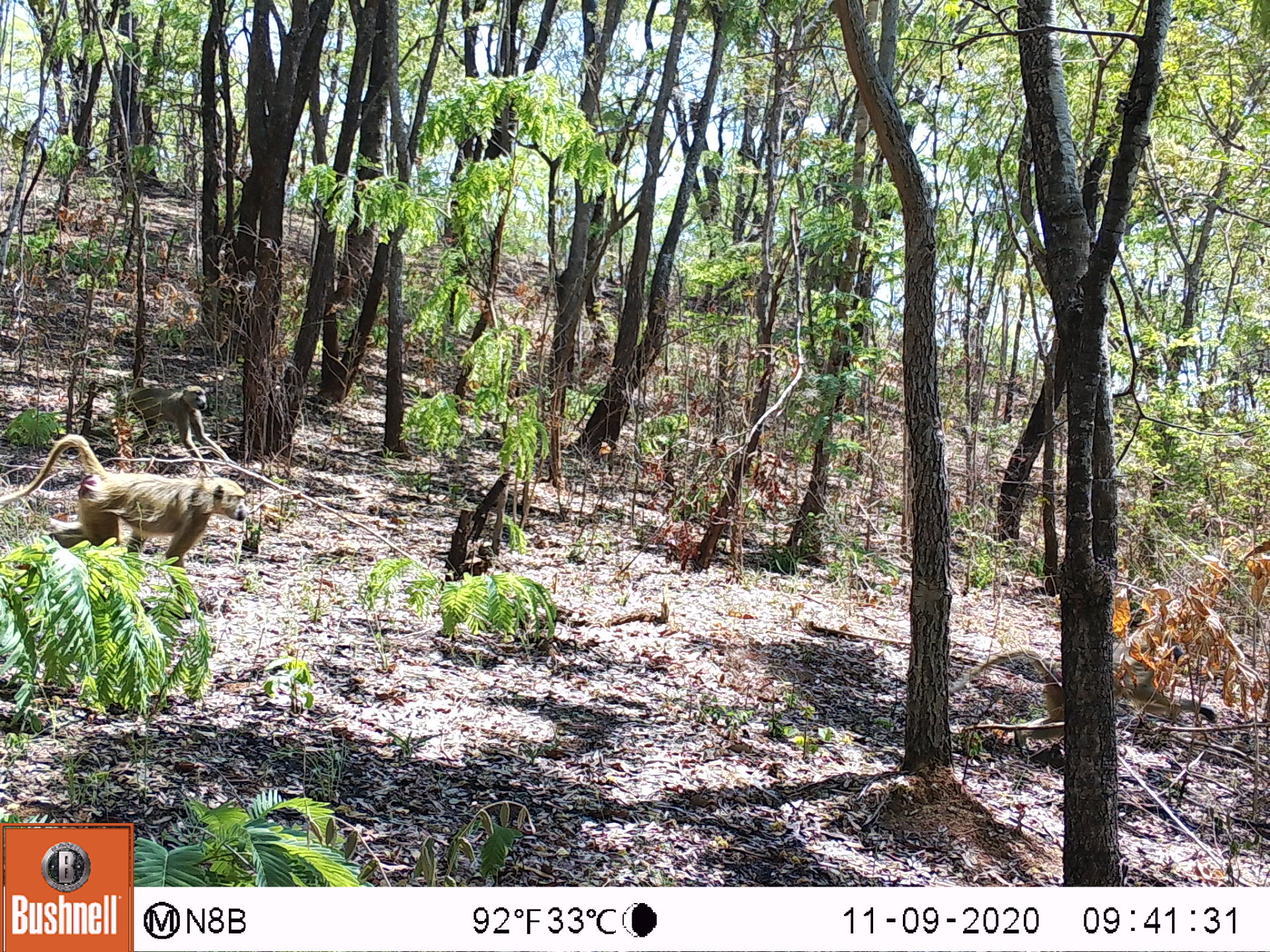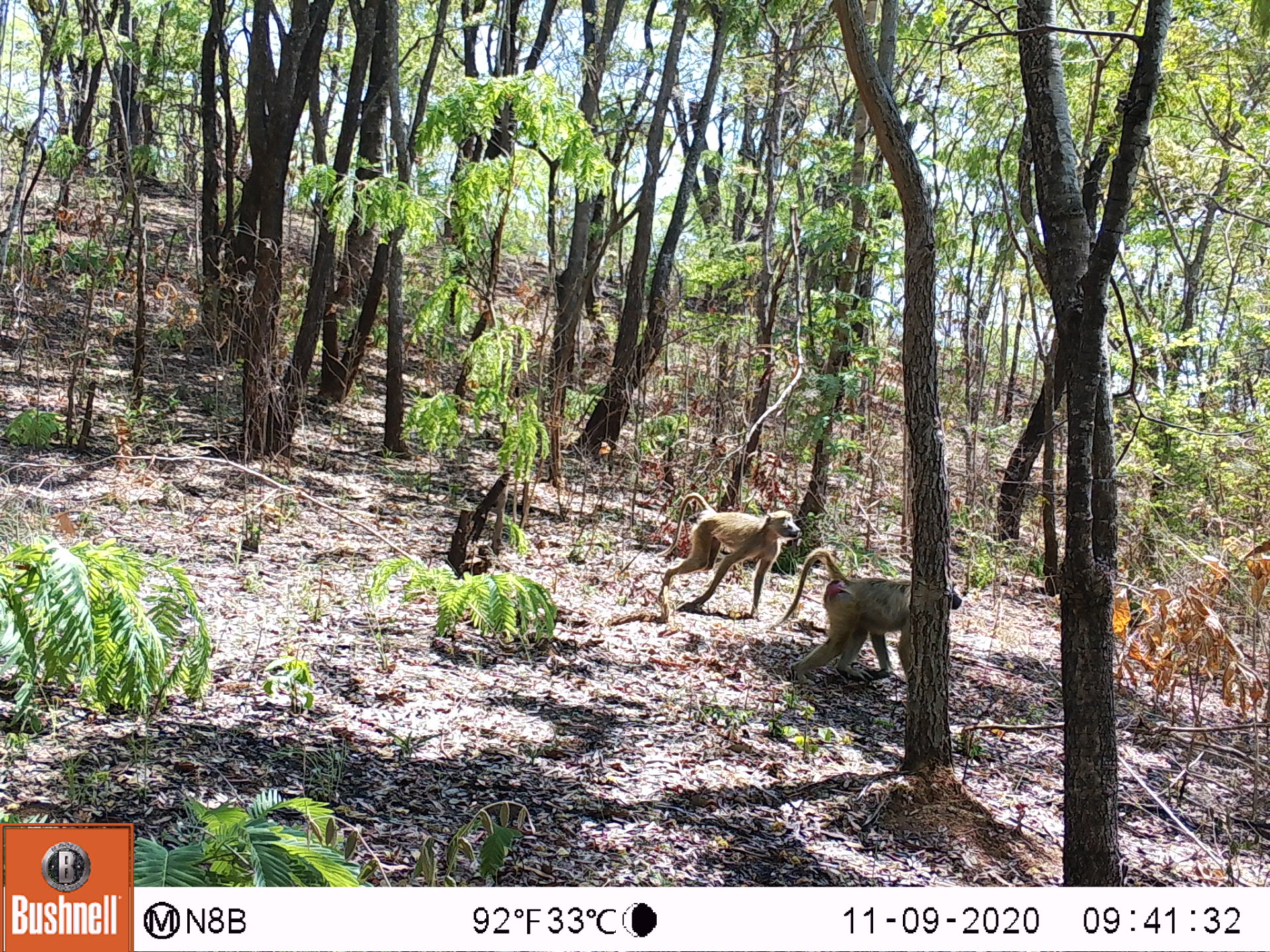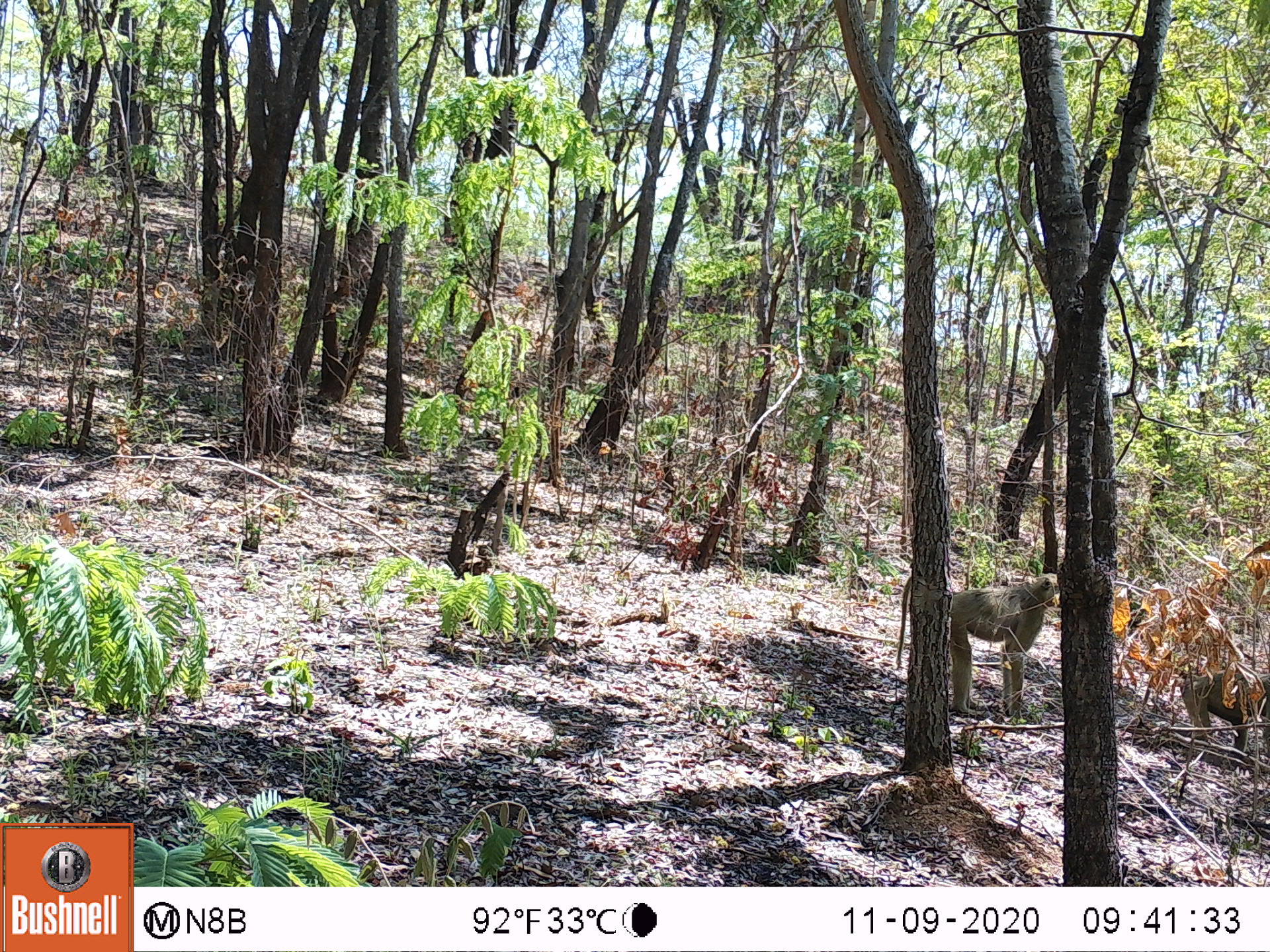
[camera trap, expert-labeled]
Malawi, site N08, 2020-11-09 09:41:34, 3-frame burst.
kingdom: Animalia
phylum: Chordata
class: Mammalia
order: Primates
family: Cercopithecidae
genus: Papio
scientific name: Papio cynocephalus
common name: yellow baboon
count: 3